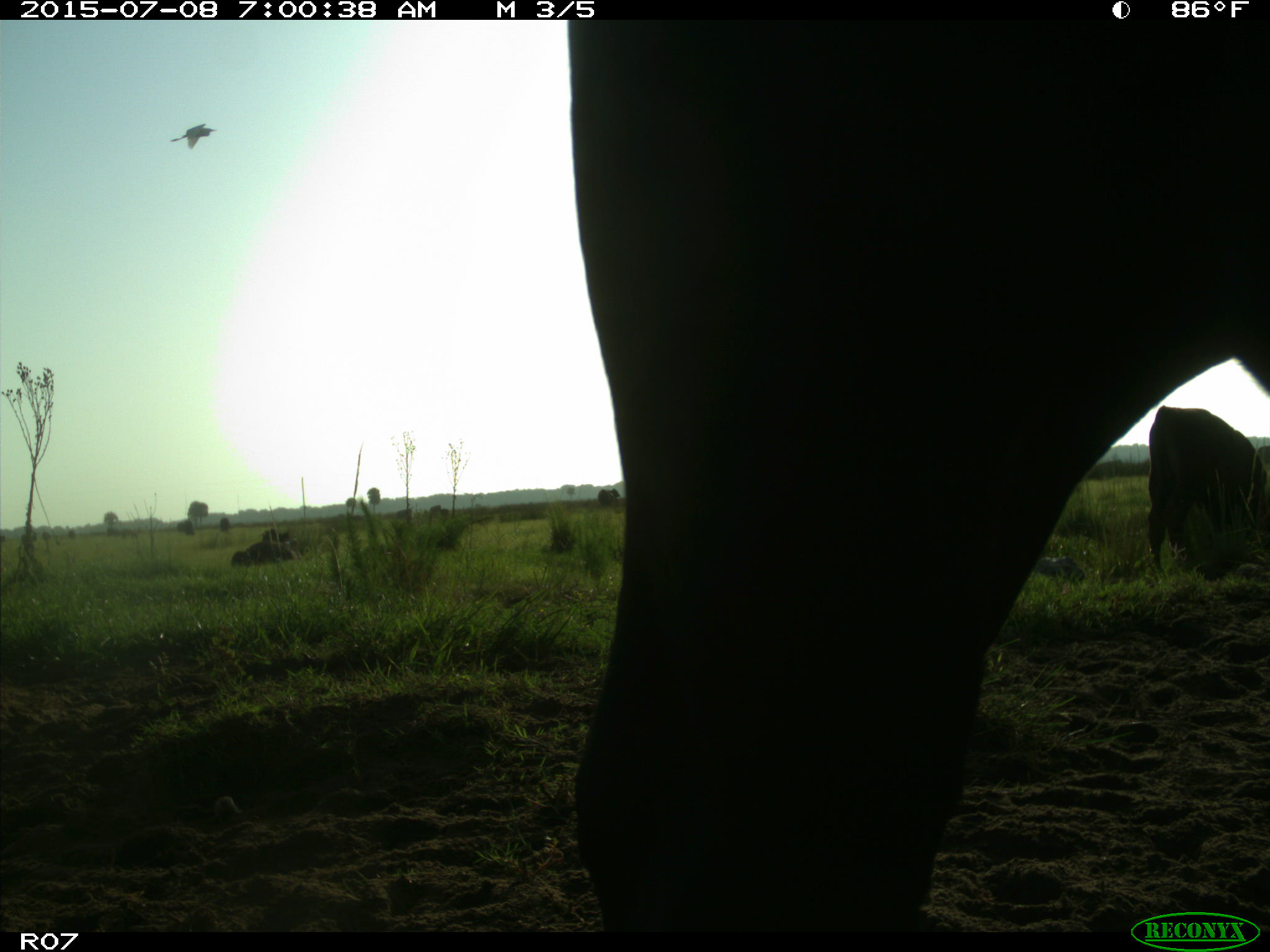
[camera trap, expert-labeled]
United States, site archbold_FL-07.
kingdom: Animalia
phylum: Chordata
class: Mammalia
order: Artiodactyla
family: Bovidae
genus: Bos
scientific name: Bos taurus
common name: domestic cow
Bos taurus (domestic cow).